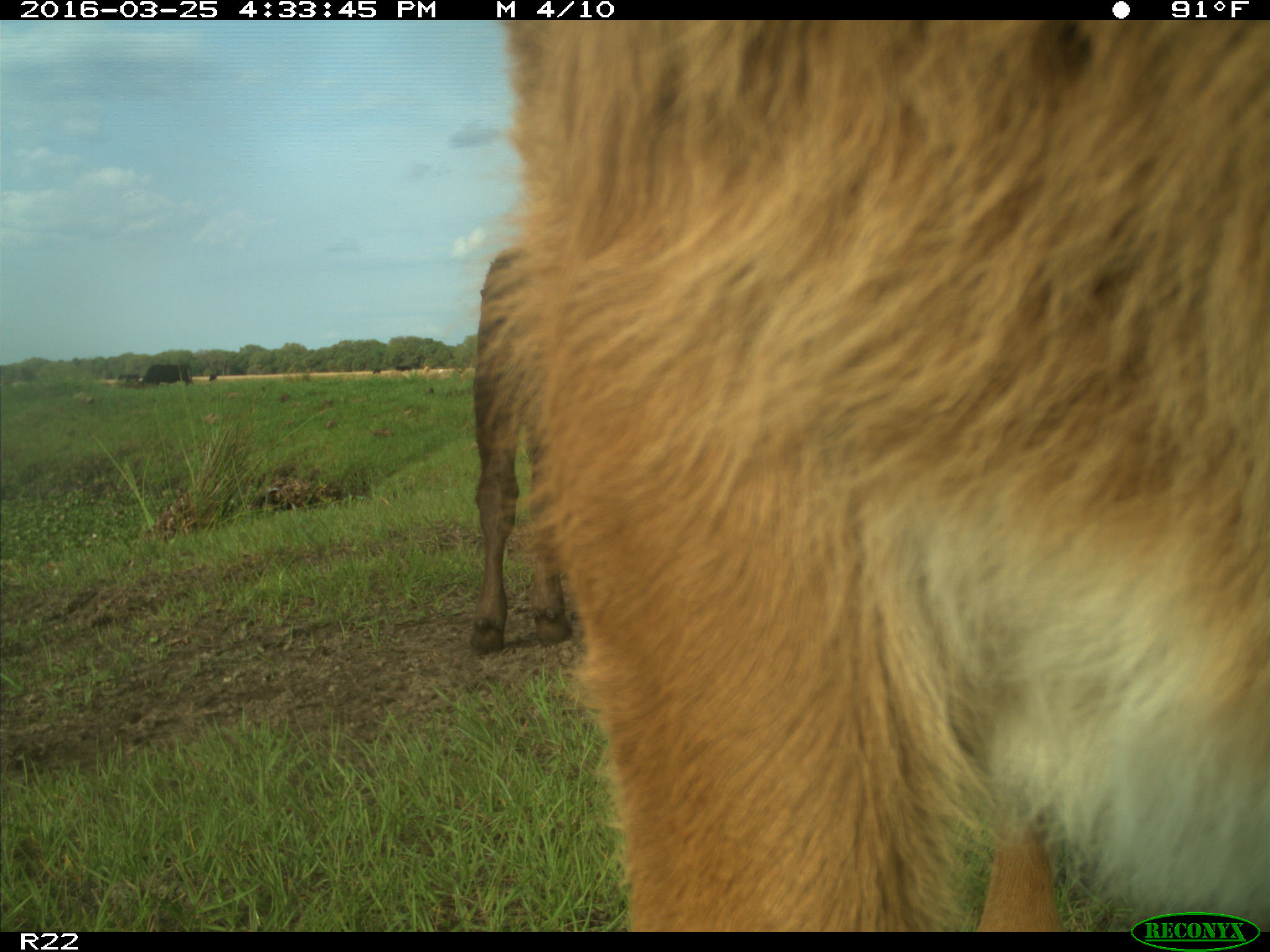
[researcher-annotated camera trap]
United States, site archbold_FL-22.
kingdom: Animalia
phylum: Chordata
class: Mammalia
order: Artiodactyla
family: Bovidae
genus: Bos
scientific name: Bos taurus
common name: domestic cow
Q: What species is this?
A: Bos taurus (domestic cow).